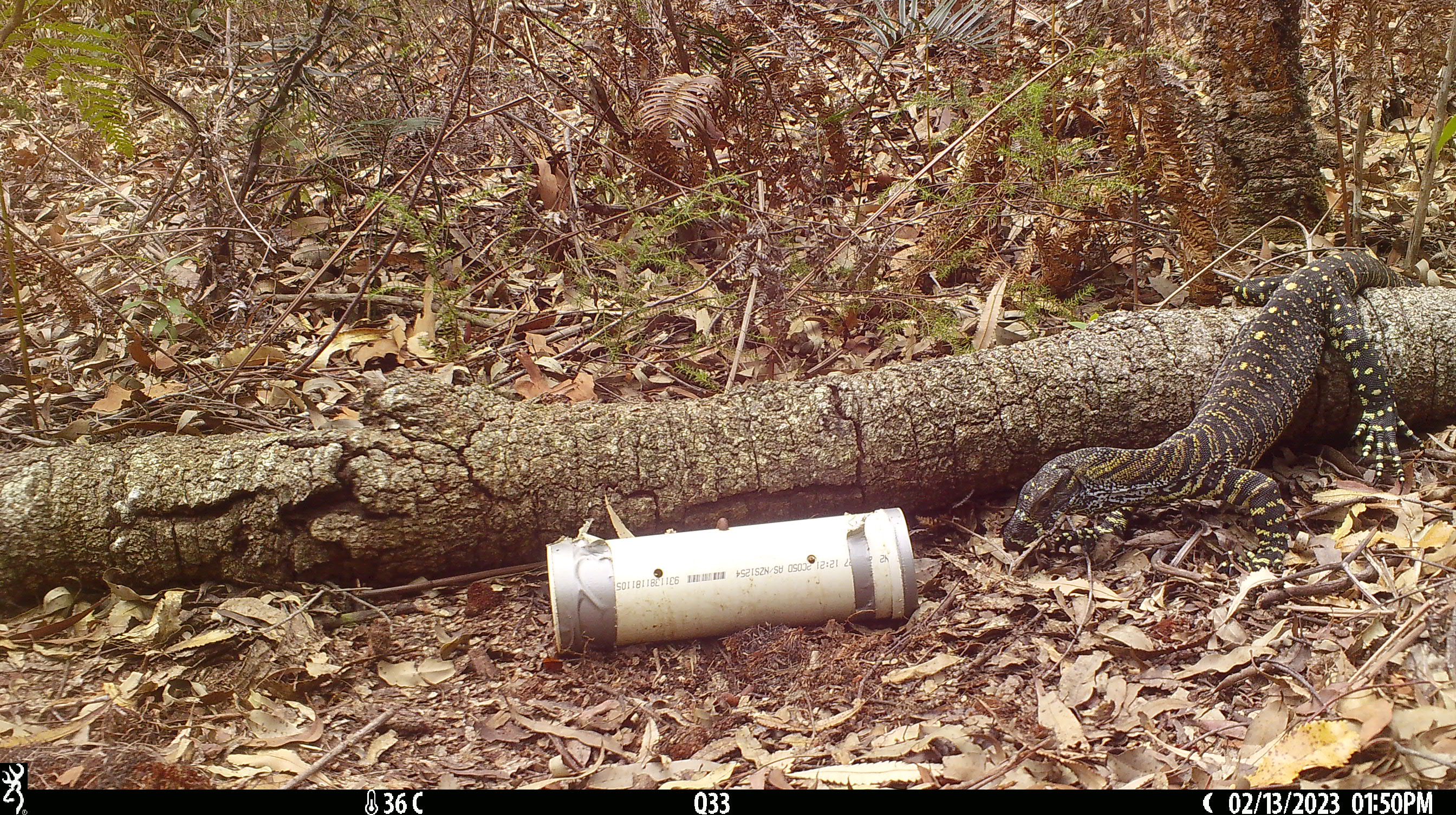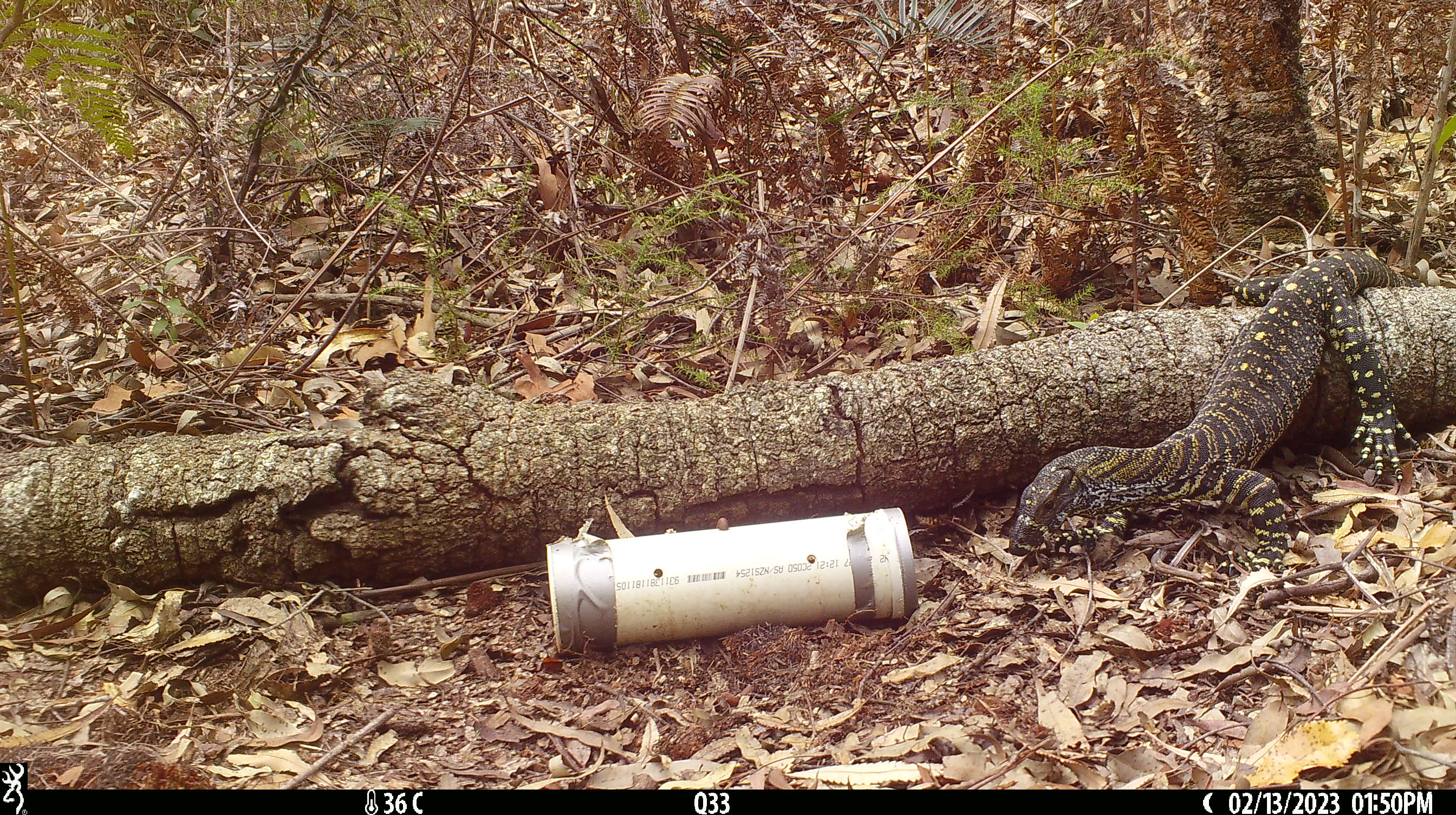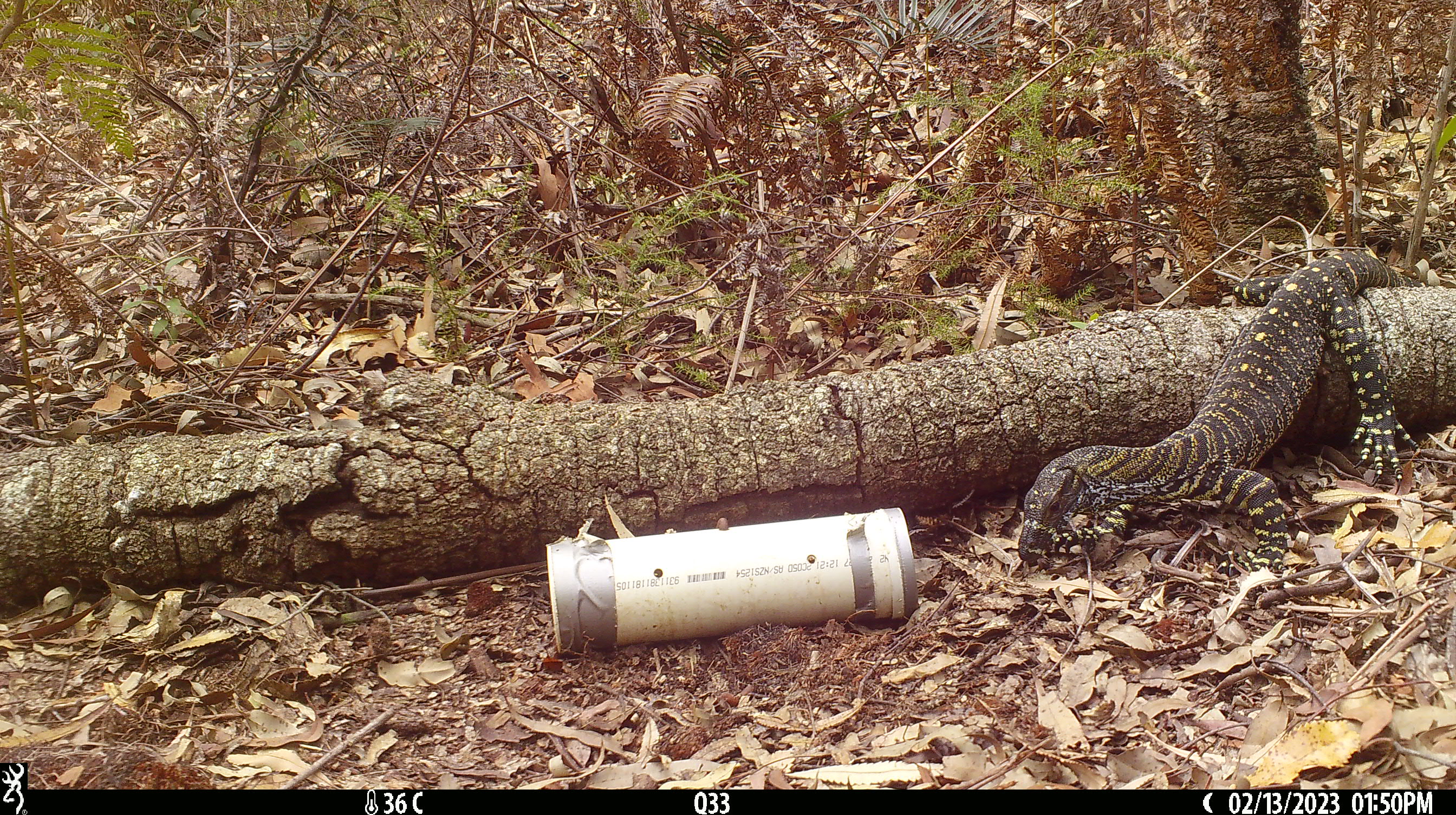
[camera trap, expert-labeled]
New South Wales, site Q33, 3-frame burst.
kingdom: Animalia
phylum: Chordata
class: Reptilia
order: Squamata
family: Varanidae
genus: Varanus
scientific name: Varanus varius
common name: lace monitor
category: goanna